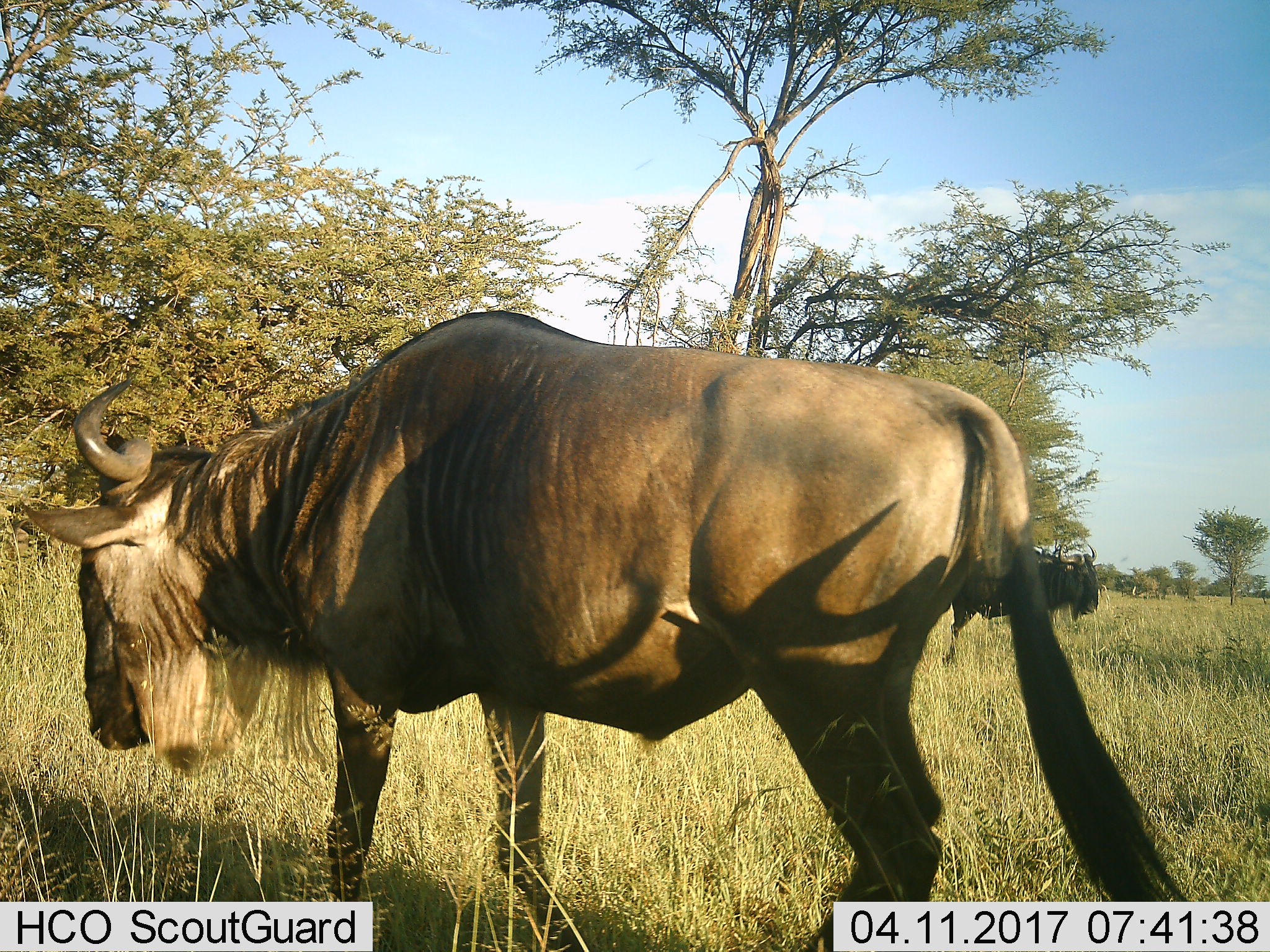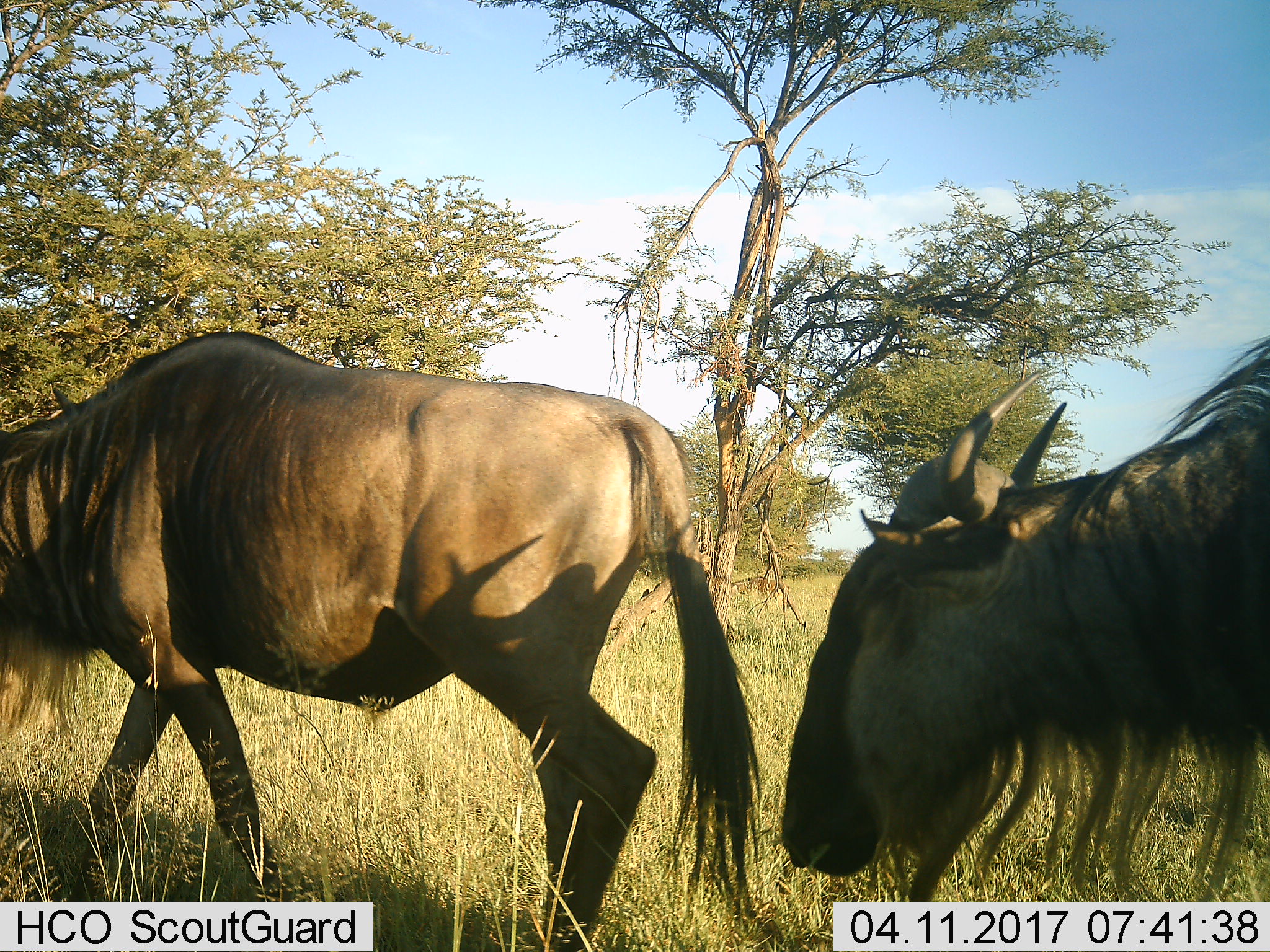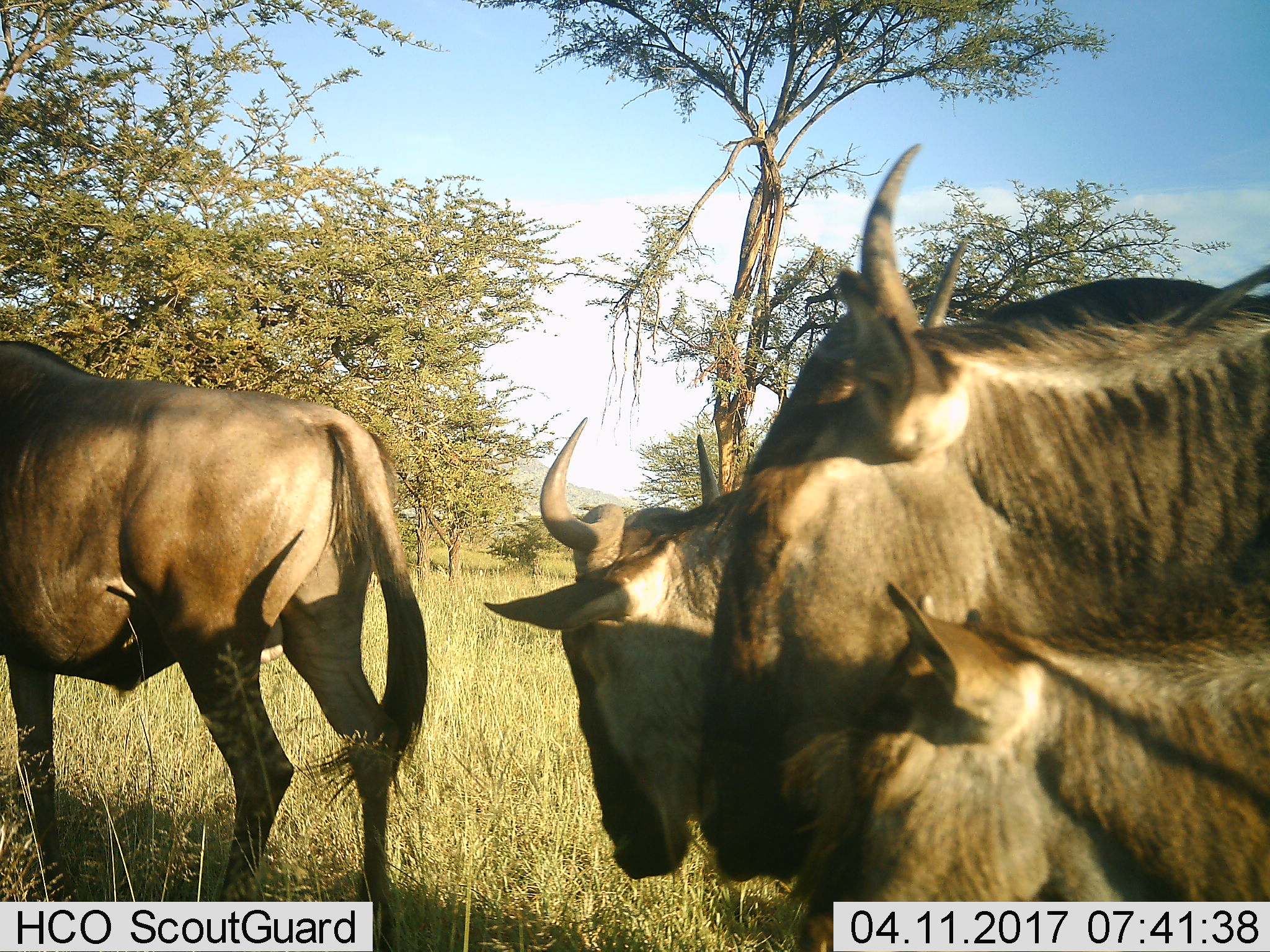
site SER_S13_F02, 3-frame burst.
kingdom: Animalia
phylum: Chordata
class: Mammalia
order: Artiodactyla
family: Bovidae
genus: Connochaetes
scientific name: Connochaetes taurinus taurinus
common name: blue wildebeest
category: wildebeestblue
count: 5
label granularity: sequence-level